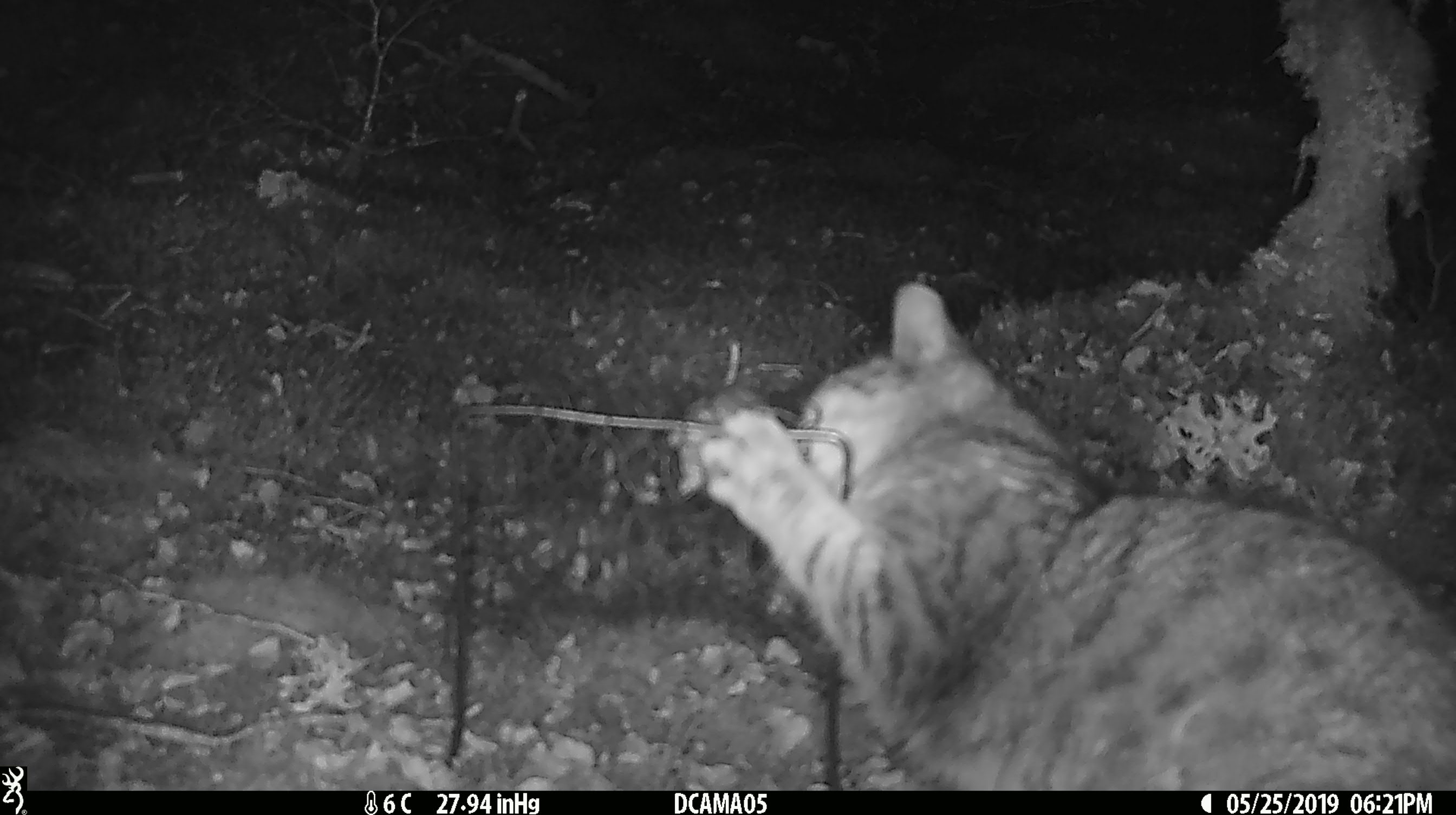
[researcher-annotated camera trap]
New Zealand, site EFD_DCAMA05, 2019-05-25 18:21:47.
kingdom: Animalia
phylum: Chordata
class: Mammalia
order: Carnivora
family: Felidae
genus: Felis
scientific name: Felis catus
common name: domestic cat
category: cat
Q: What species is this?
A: Cat (domestic cat) (Felis catus).